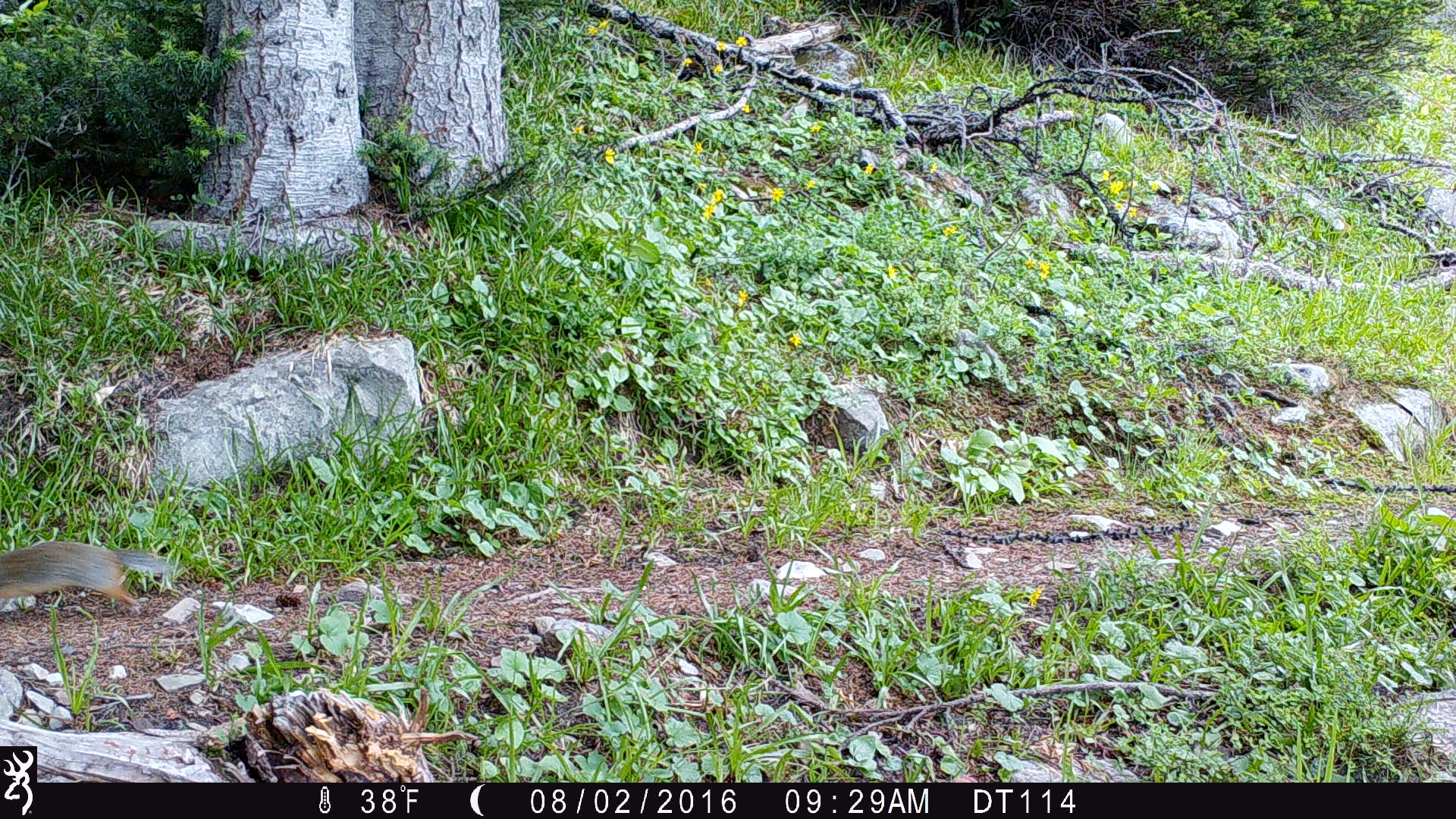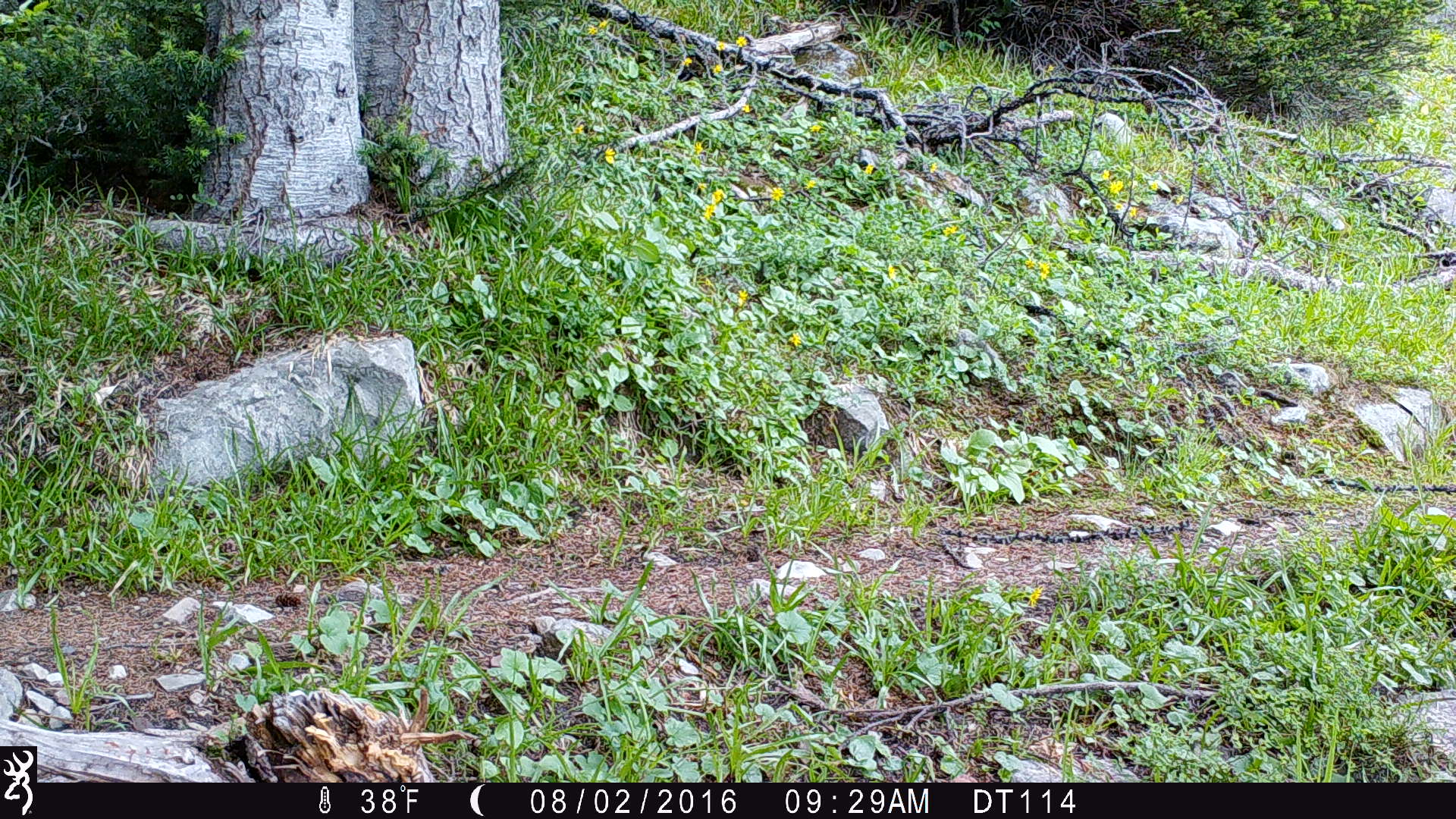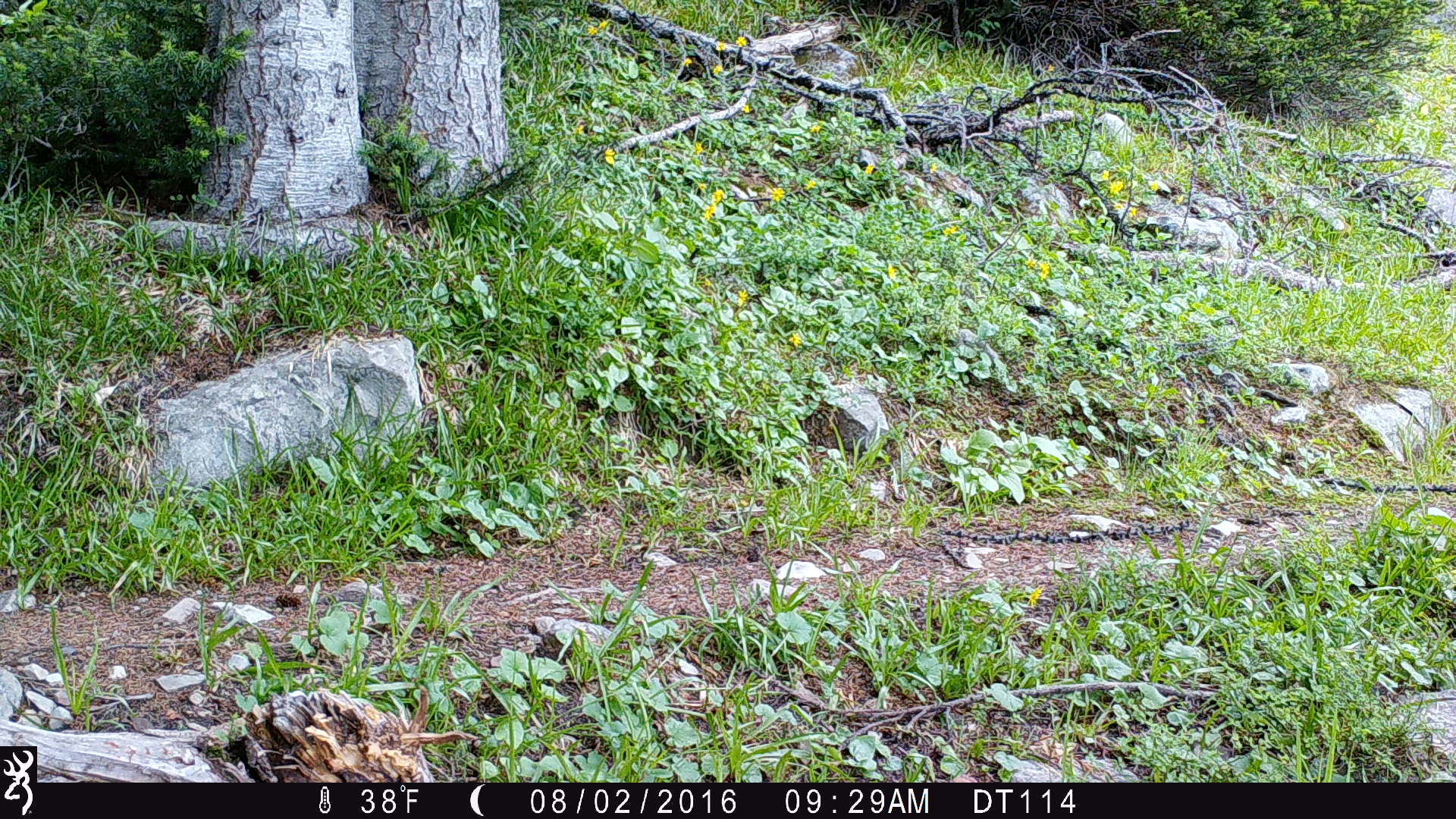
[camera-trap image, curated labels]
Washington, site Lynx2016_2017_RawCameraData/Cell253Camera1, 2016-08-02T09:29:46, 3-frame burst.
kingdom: Animalia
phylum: Chordata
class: Mammalia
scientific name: Mammalia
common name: small mammal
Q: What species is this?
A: Small mammal (Mammalia).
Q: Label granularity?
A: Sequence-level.